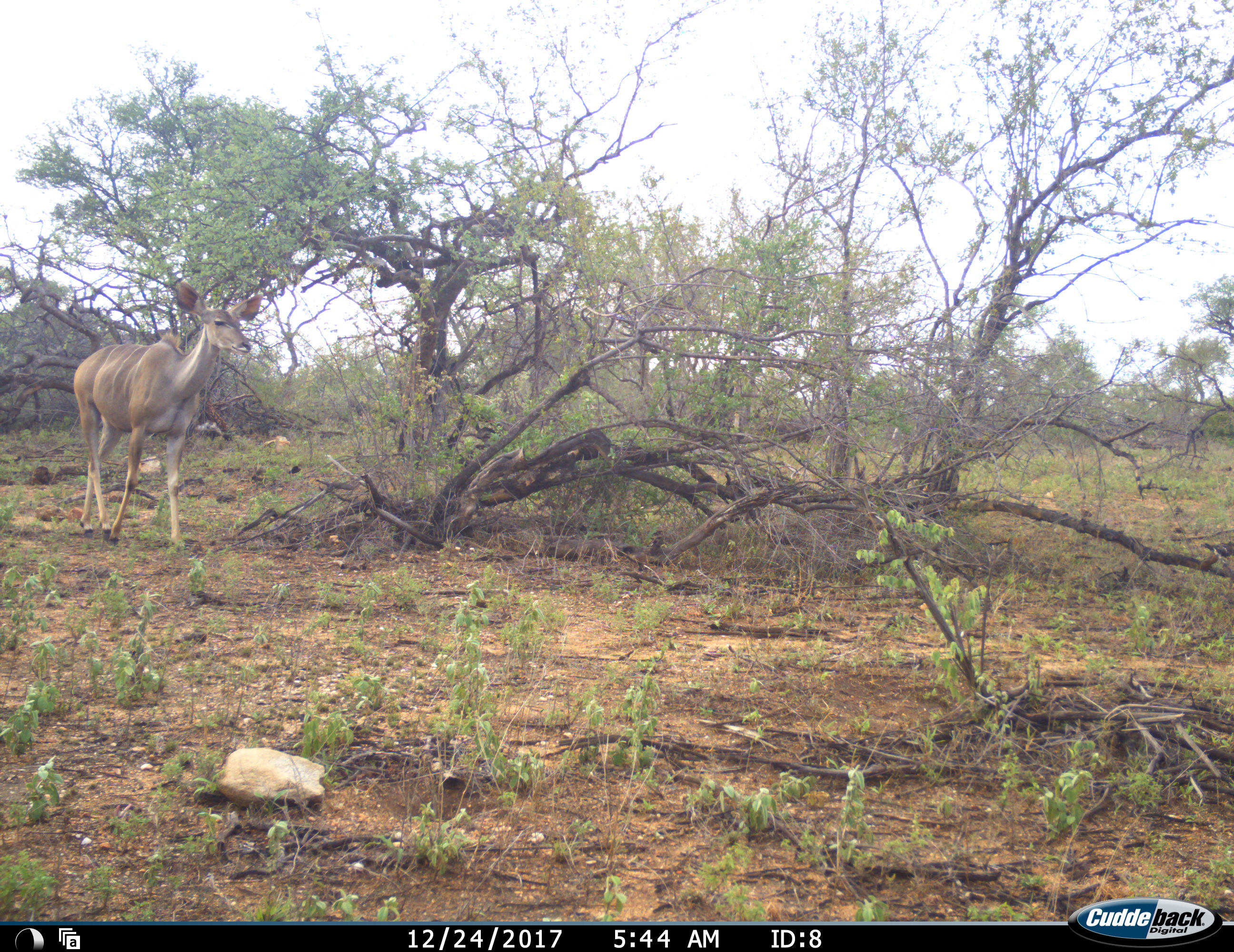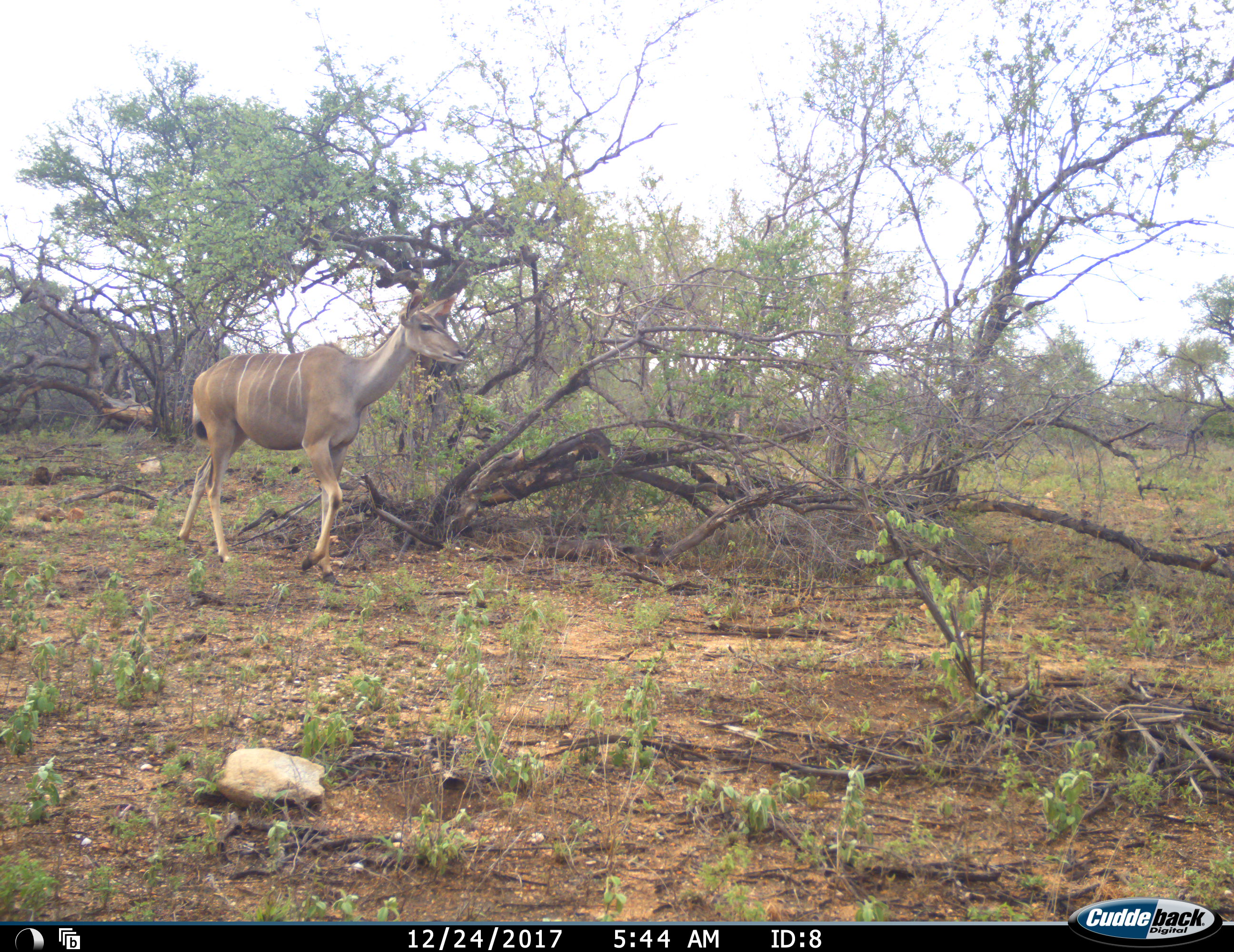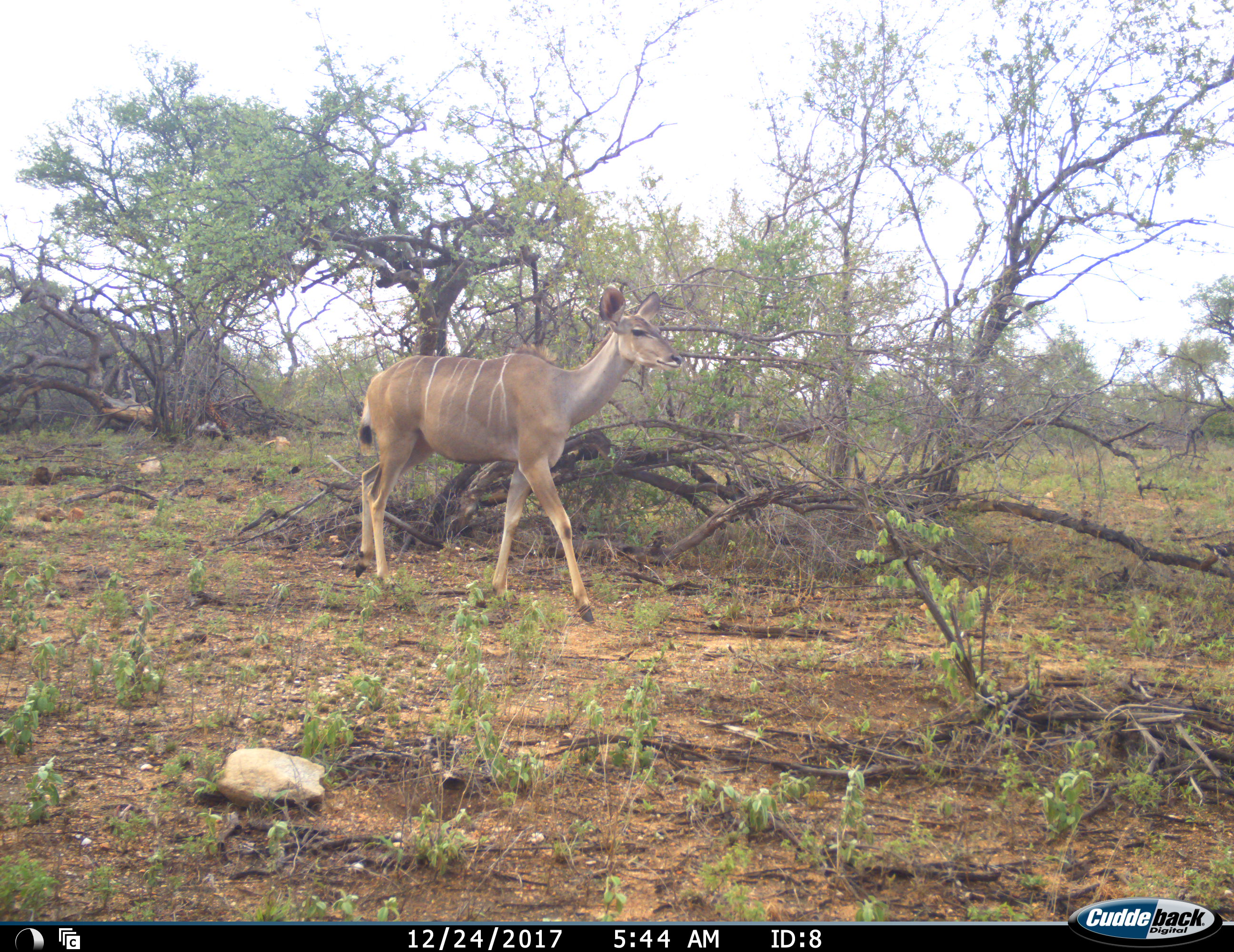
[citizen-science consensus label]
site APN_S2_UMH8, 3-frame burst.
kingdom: Animalia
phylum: Chordata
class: Mammalia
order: Artiodactyla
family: Bovidae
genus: Tragelaphus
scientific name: Tragelaphus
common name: kudu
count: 1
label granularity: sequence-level